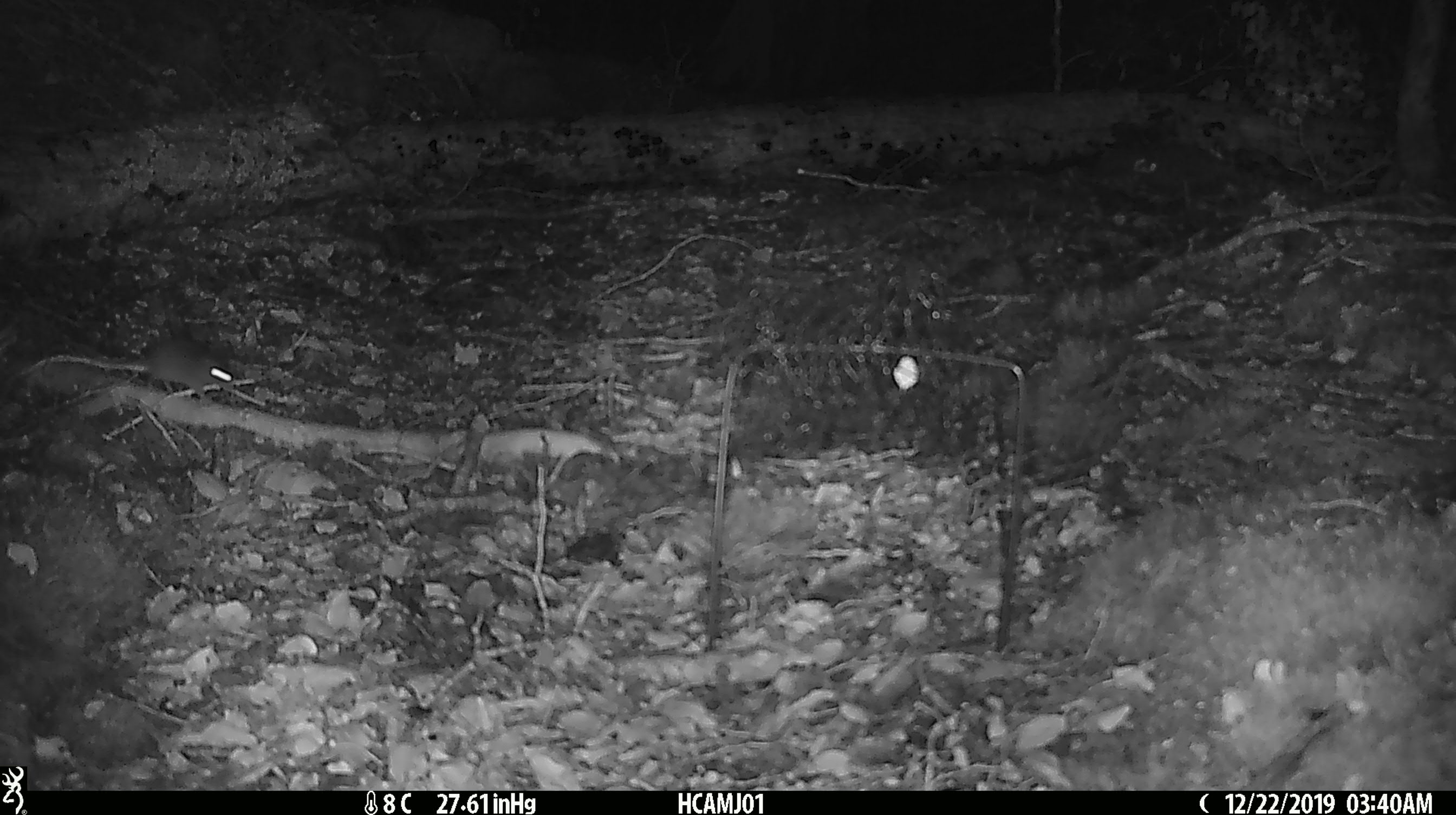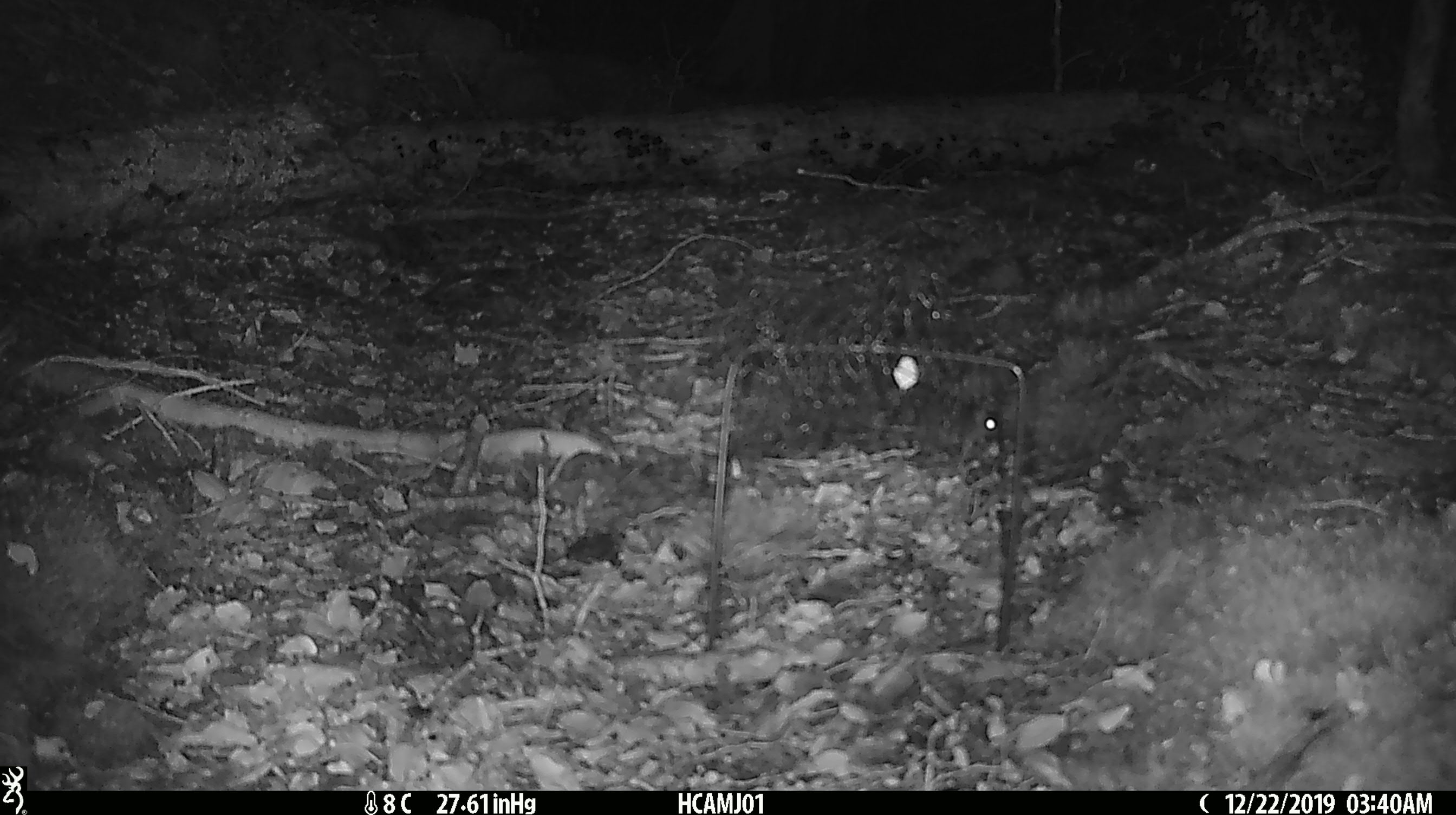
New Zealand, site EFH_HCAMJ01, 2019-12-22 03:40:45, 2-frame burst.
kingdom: Animalia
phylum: Chordata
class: Mammalia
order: Rodentia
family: Muridae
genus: Mus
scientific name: Mus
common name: mouse